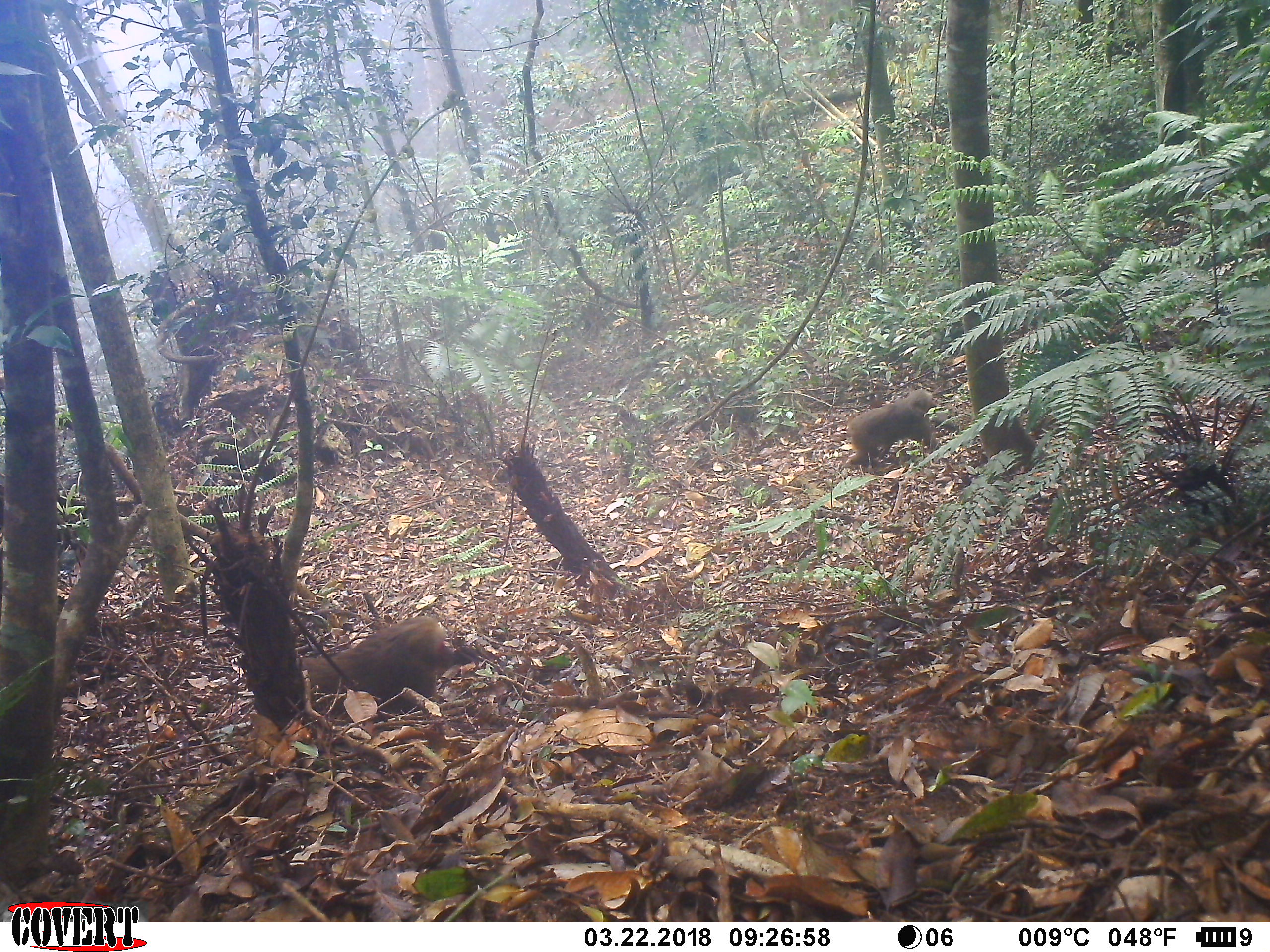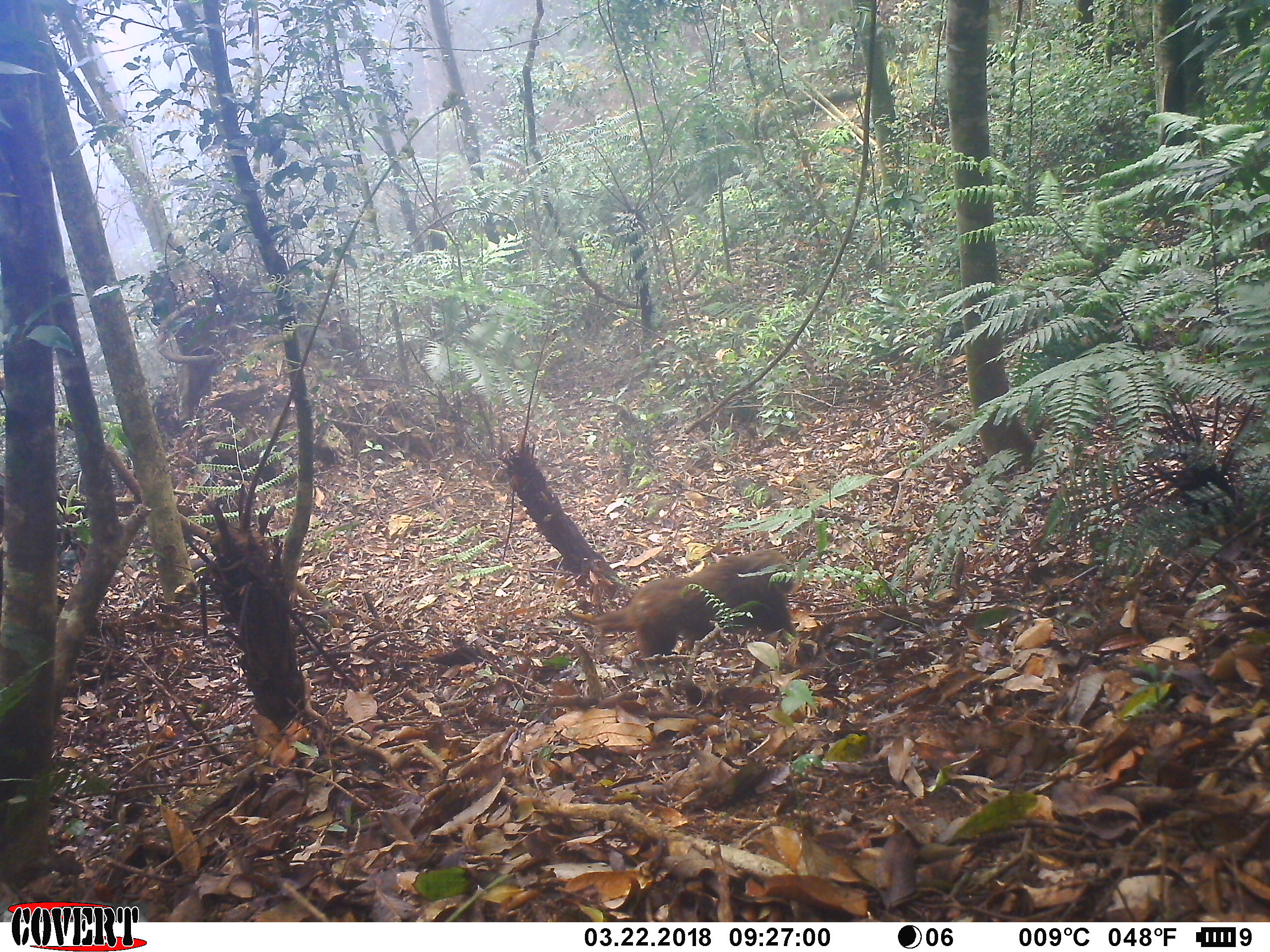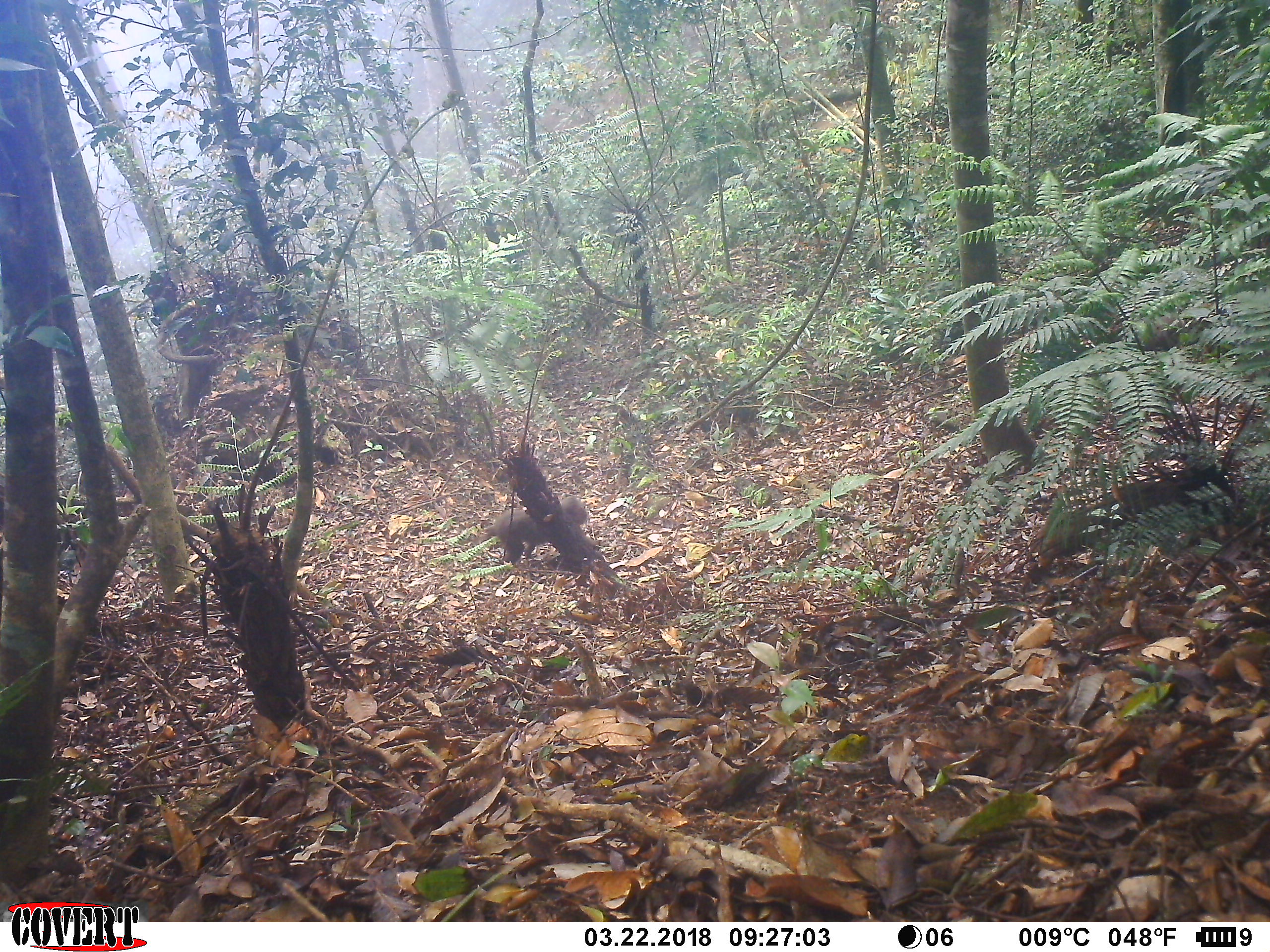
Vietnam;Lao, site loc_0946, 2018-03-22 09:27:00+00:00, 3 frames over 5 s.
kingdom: Animalia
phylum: Chordata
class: Mammalia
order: Primates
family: Cercopithecidae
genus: Macaca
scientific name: Macaca arctoides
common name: stump-tailed macaque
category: stump tailed macaque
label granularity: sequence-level